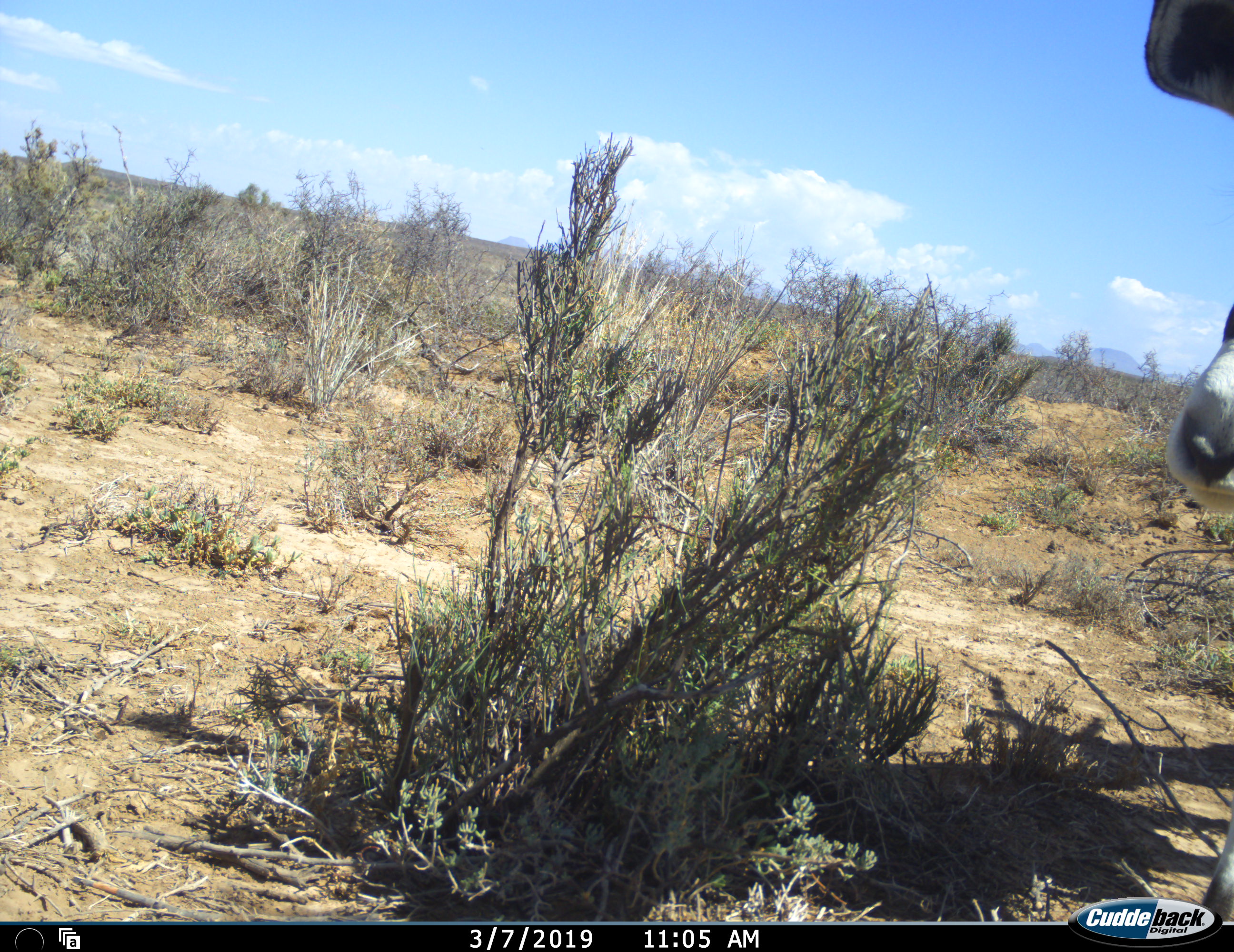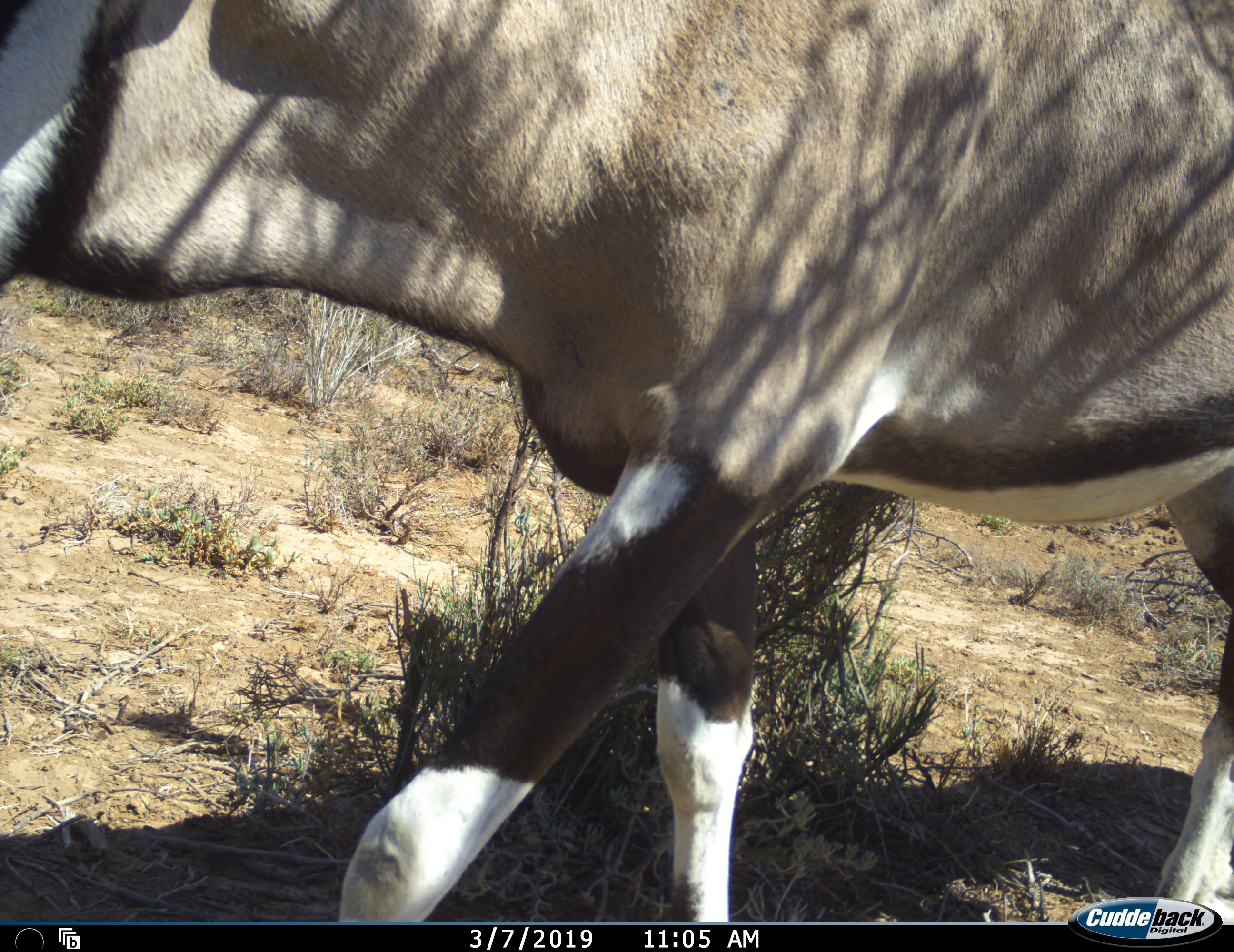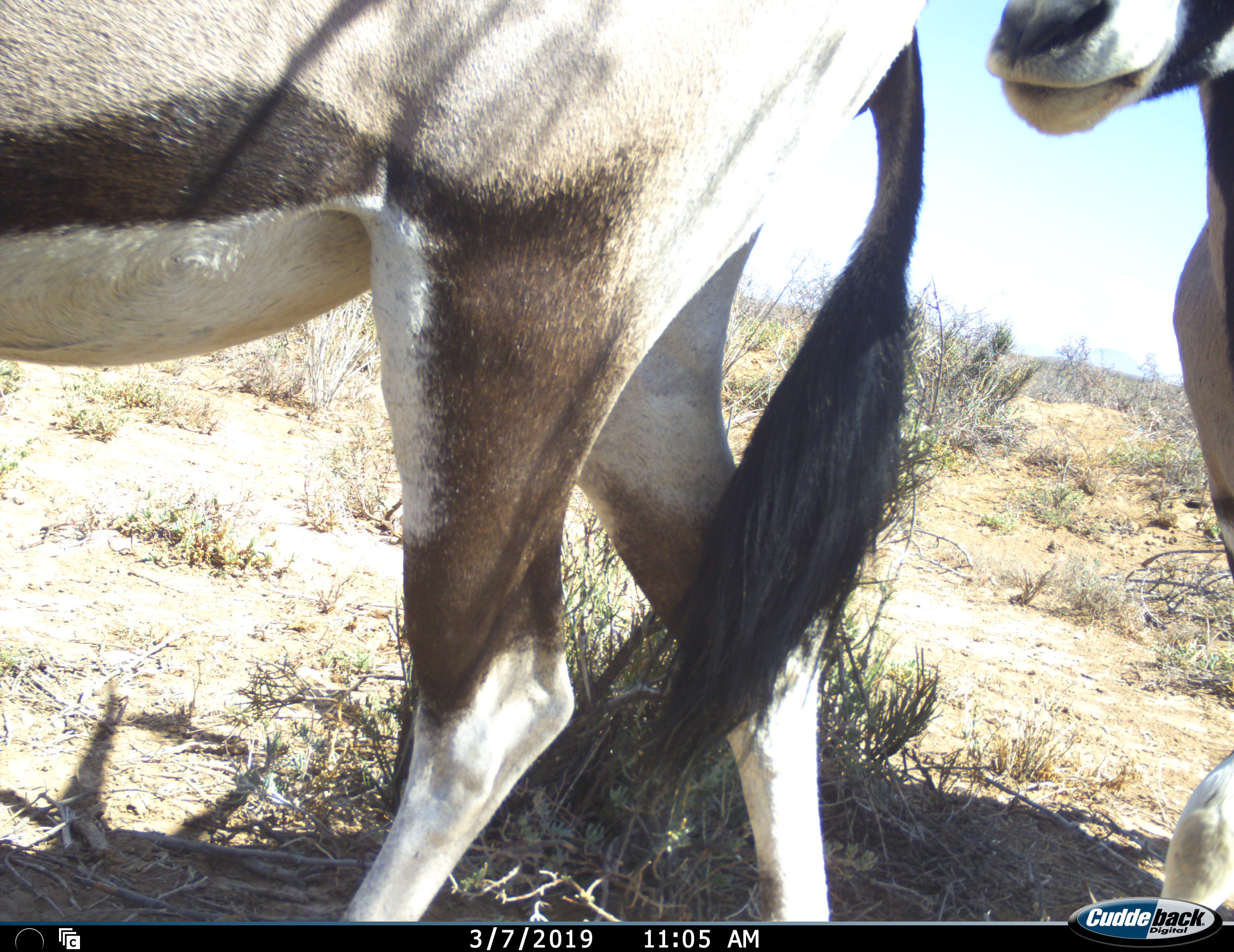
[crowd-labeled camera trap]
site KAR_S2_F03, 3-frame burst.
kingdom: Animalia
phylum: Chordata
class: Mammalia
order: Artiodactyla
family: Bovidae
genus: Oryx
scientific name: Oryx gazella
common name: gemsbok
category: oryx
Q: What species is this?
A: Oryx (gemsbok) (Oryx gazella).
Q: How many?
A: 2.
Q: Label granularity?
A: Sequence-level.